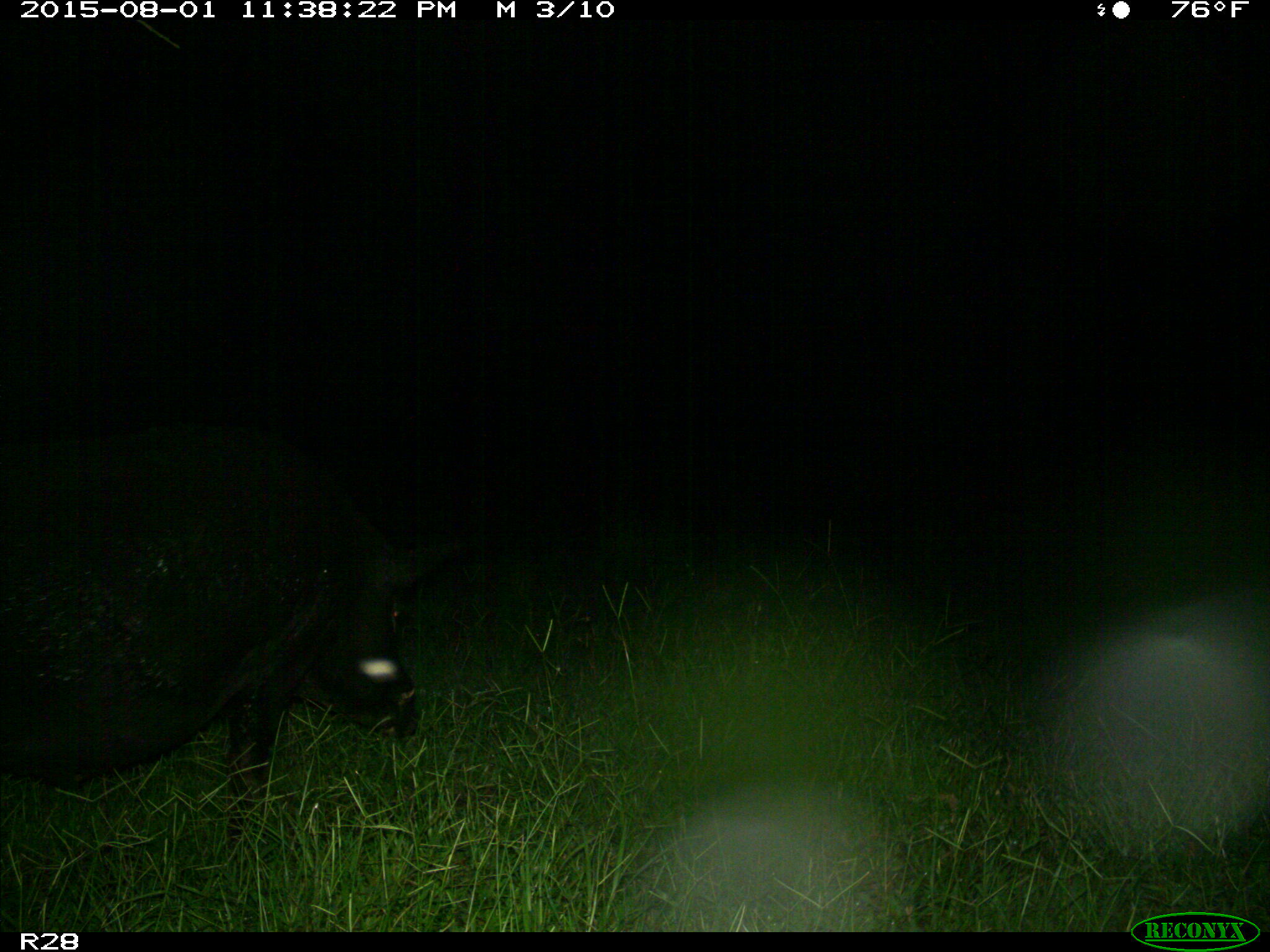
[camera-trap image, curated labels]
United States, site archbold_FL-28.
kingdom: Animalia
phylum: Chordata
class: Mammalia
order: Artiodactyla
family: Suidae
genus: Sus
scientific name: Sus scrofa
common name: wild boar